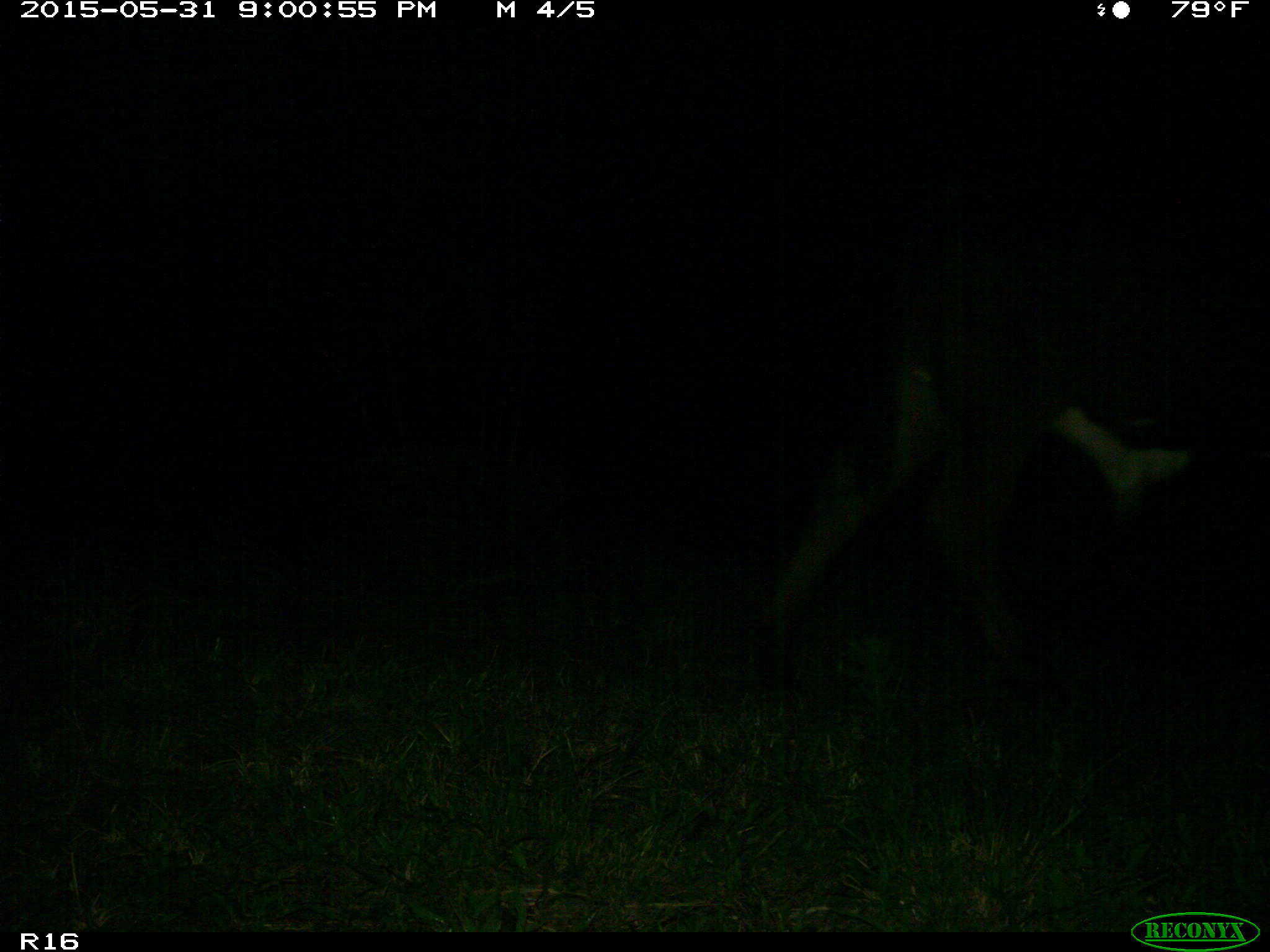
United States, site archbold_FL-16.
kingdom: Animalia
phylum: Chordata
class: Mammalia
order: Artiodactyla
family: Bovidae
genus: Bos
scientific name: Bos taurus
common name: domestic cow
Bos taurus (domestic cow).